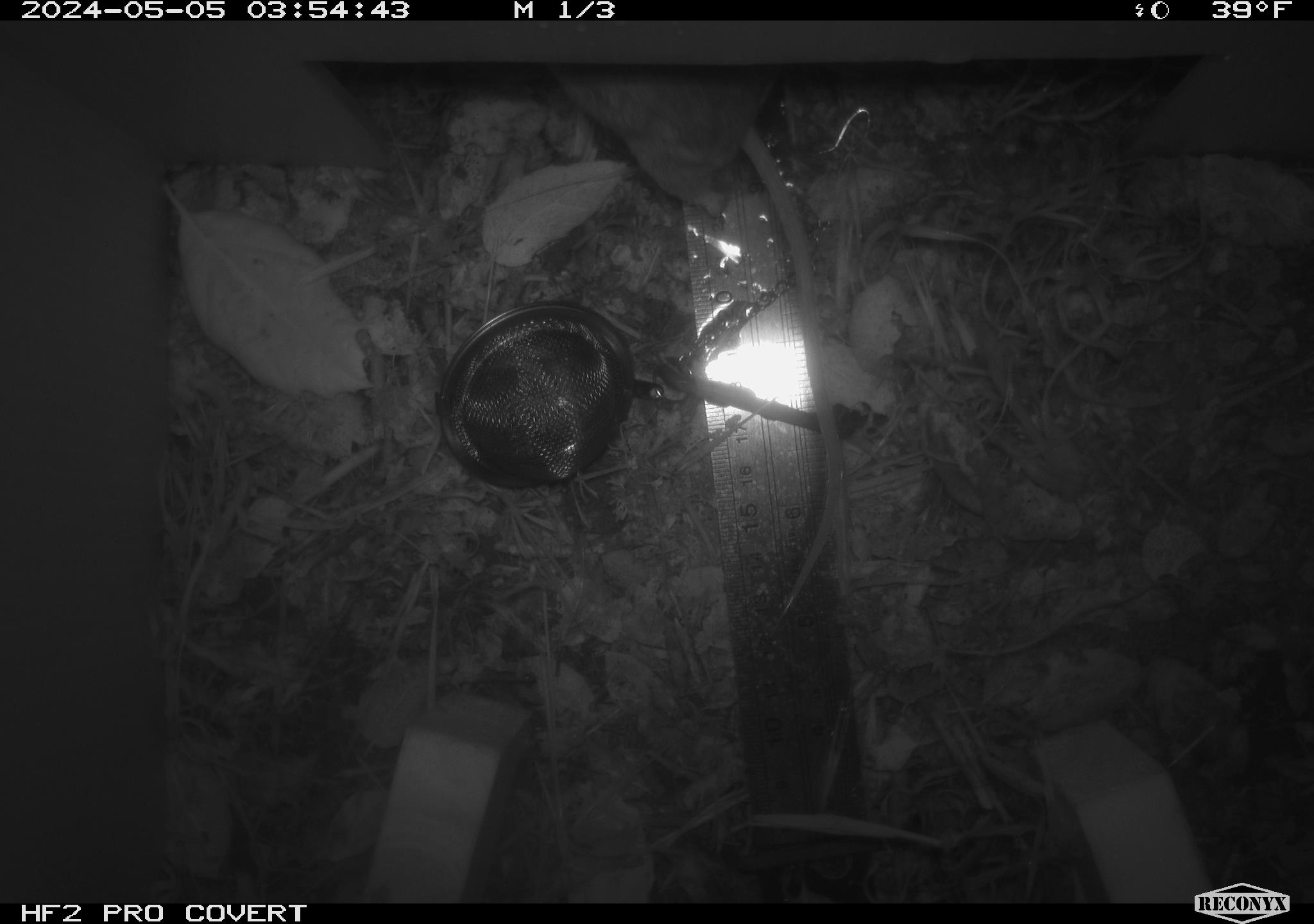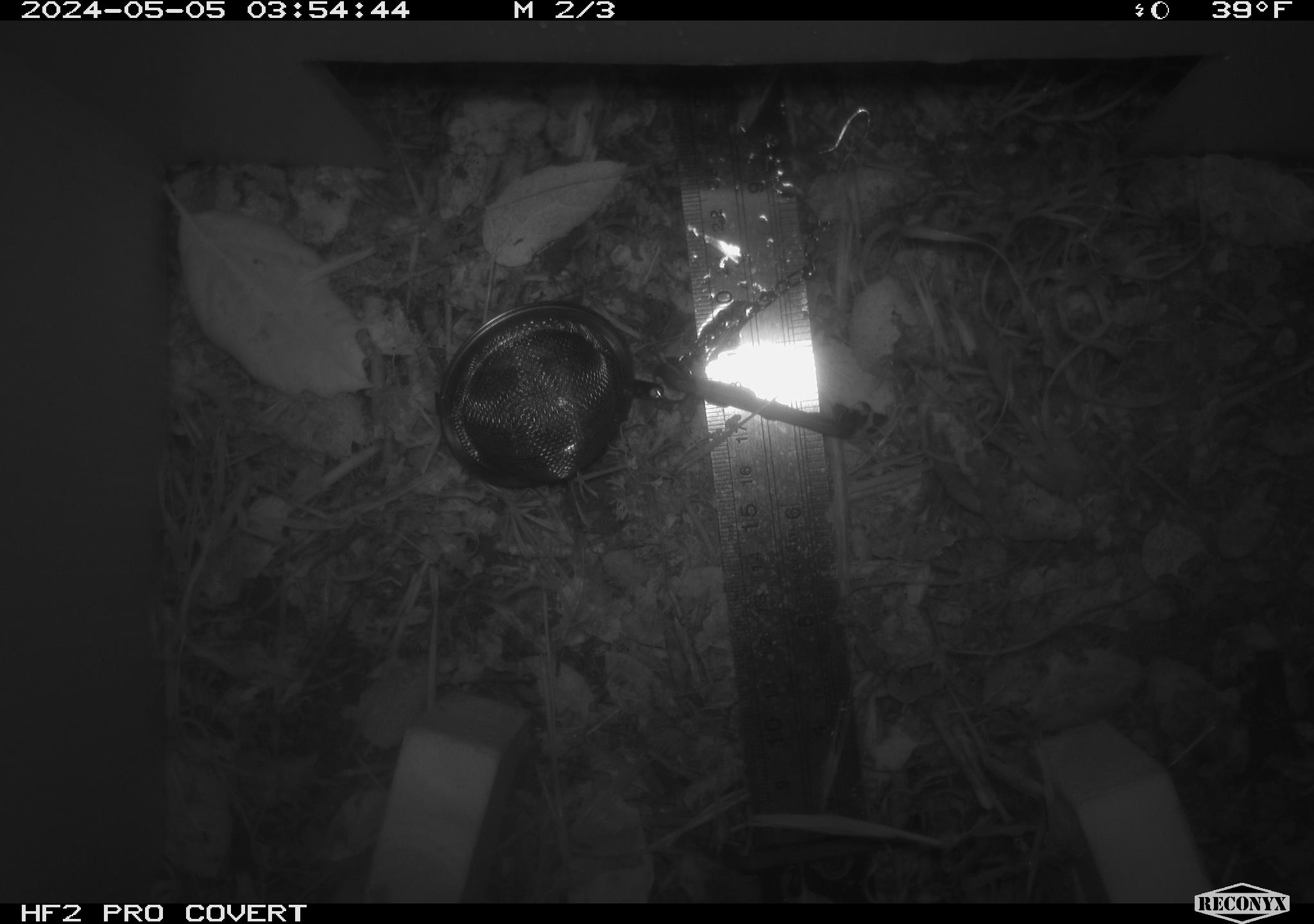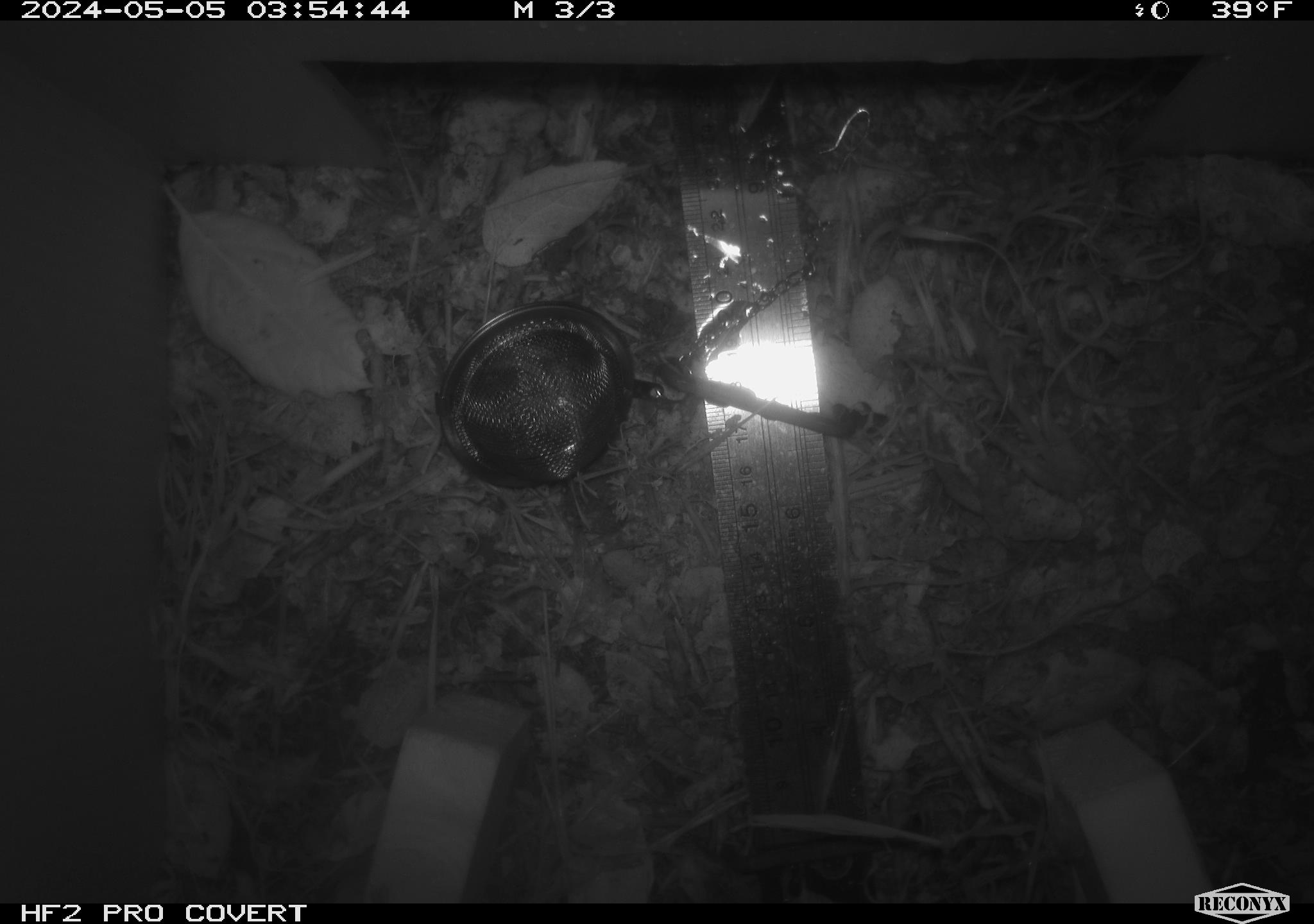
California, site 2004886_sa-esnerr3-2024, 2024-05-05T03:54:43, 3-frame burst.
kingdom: Animalia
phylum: Chordata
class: Mammalia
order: Rodentia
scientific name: Rodentia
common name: rodent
Rodent (Rodentia).